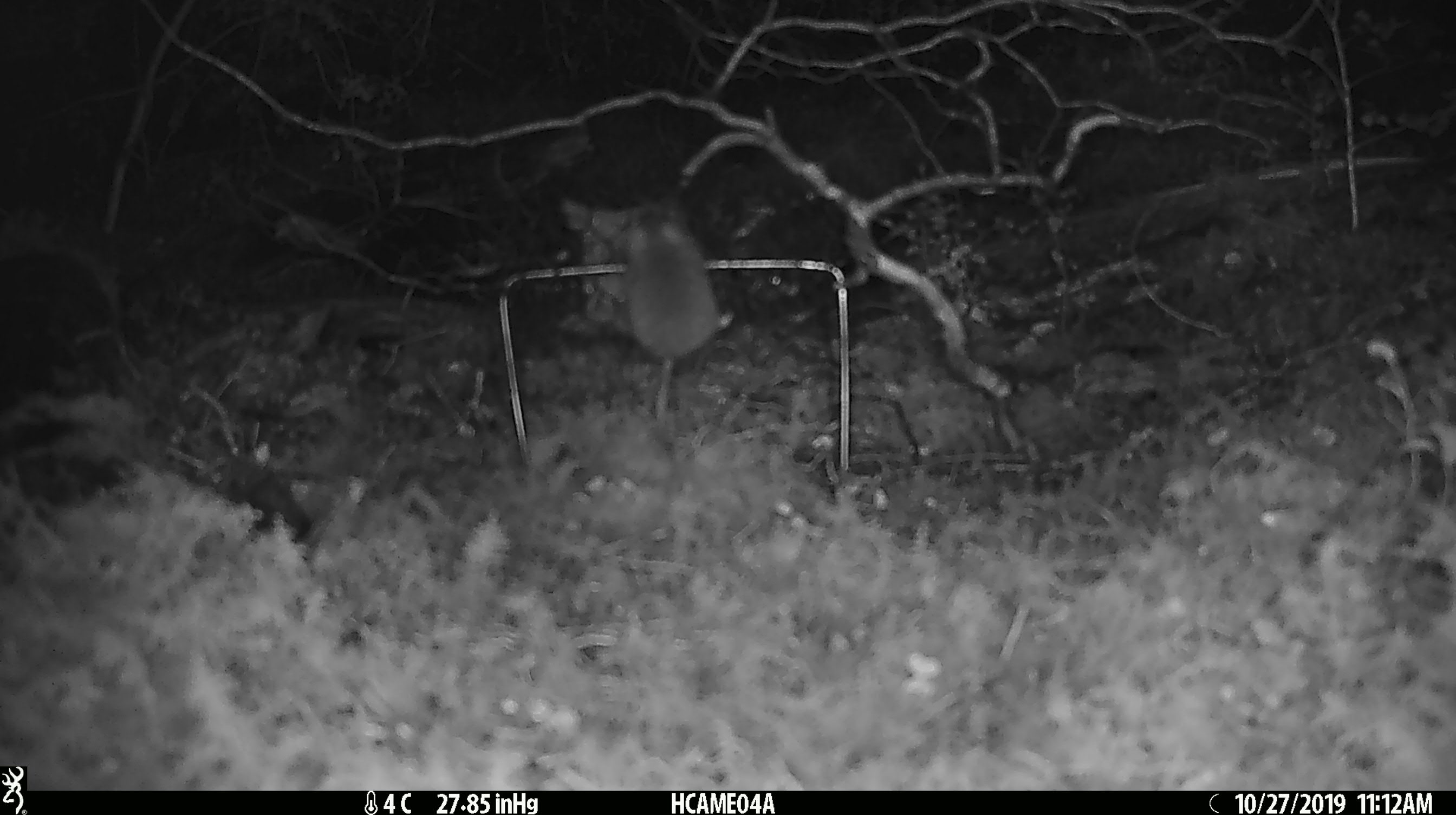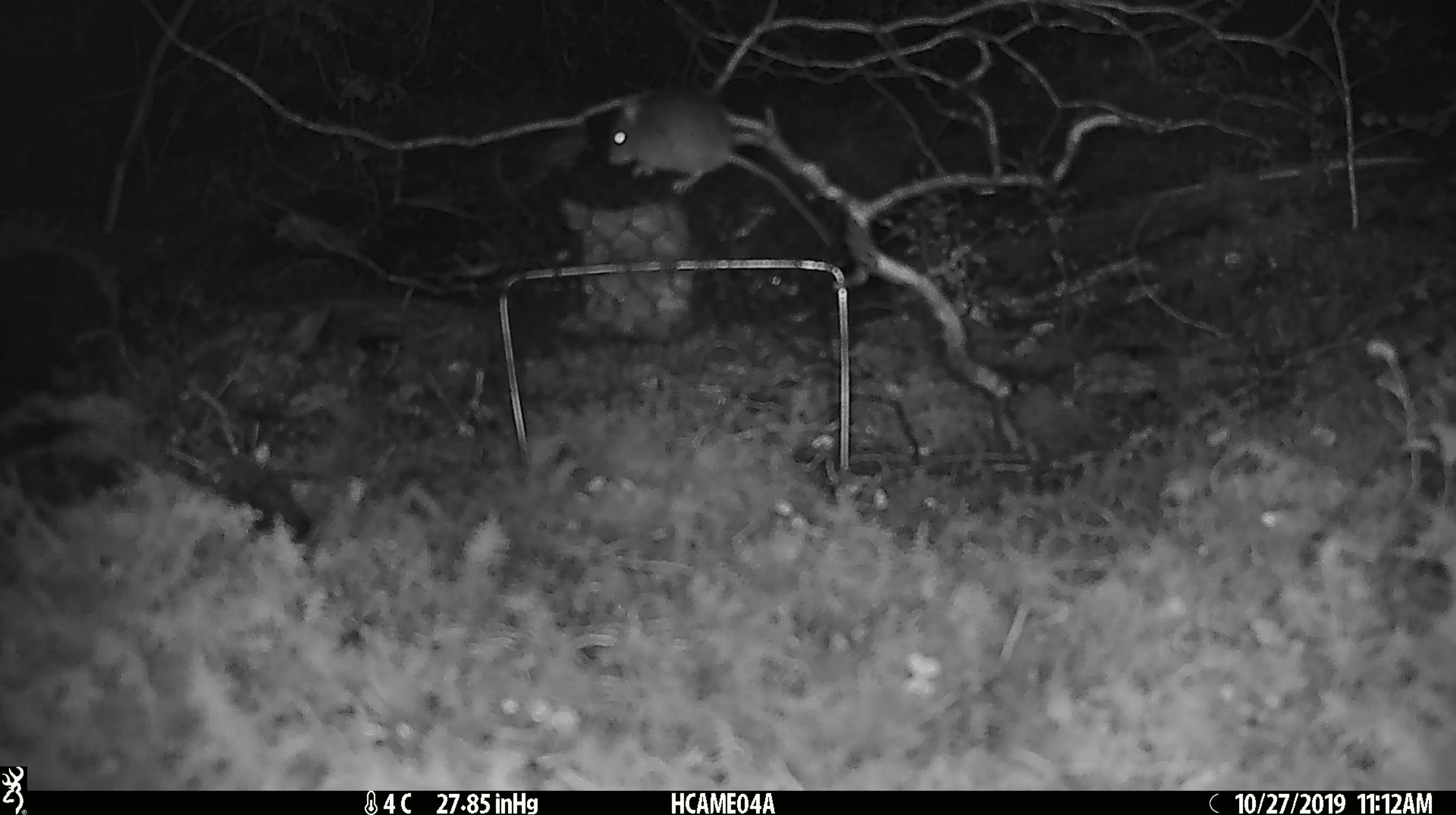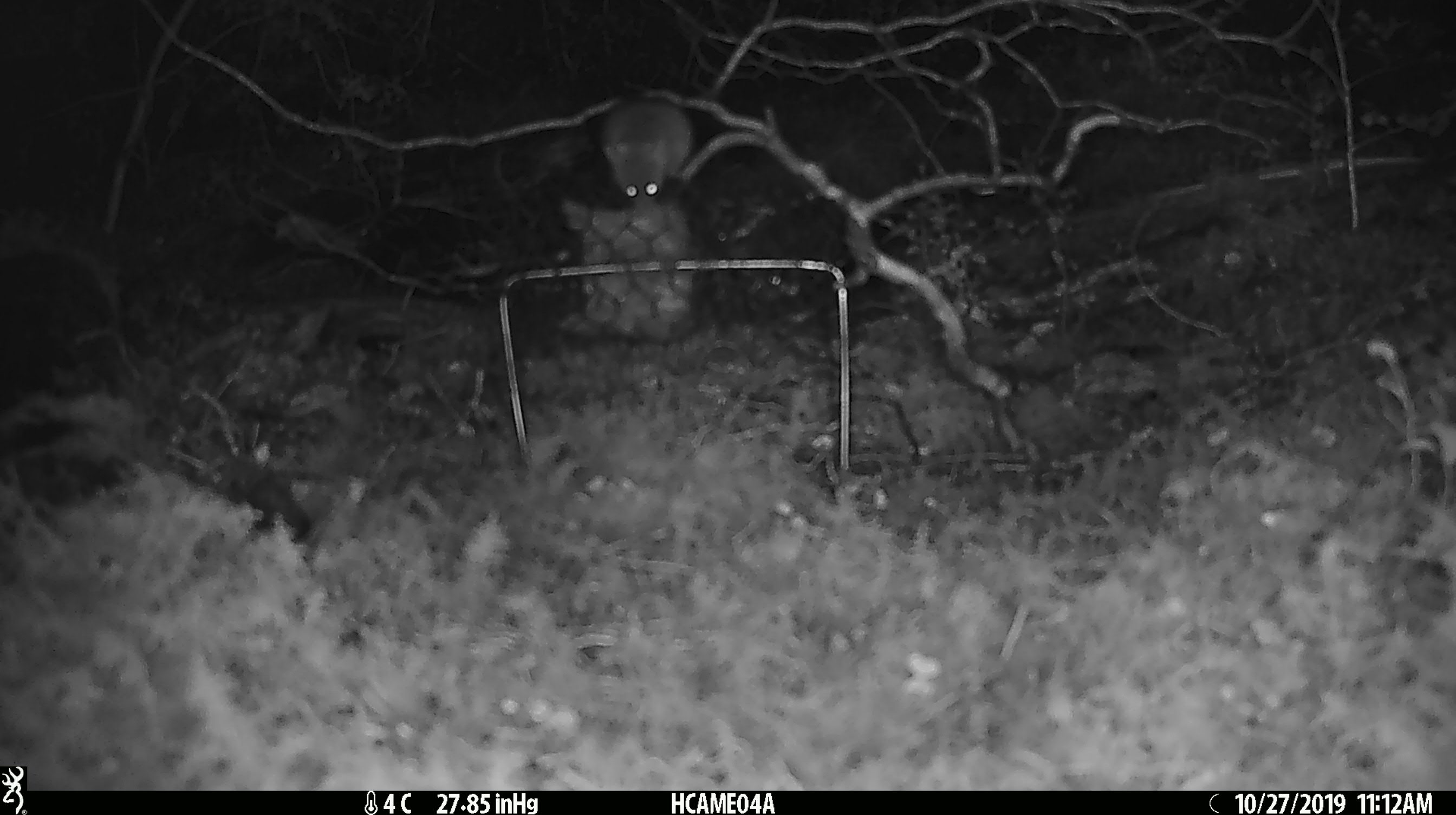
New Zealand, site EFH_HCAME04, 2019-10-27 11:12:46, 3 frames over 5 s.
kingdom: Animalia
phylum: Chordata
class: Mammalia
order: Rodentia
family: Muridae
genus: Mus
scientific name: Mus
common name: mouse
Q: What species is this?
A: Mouse (Mus).